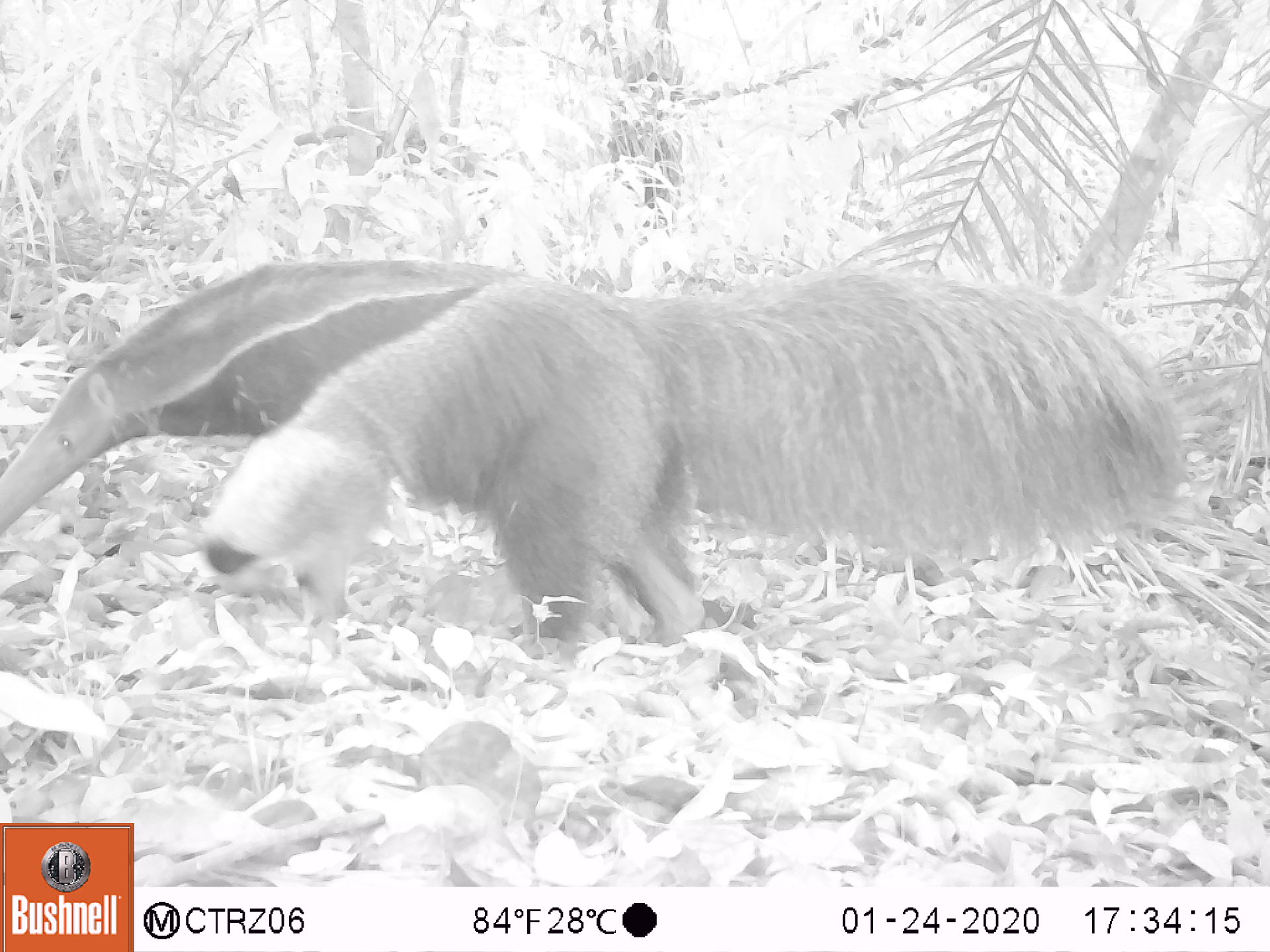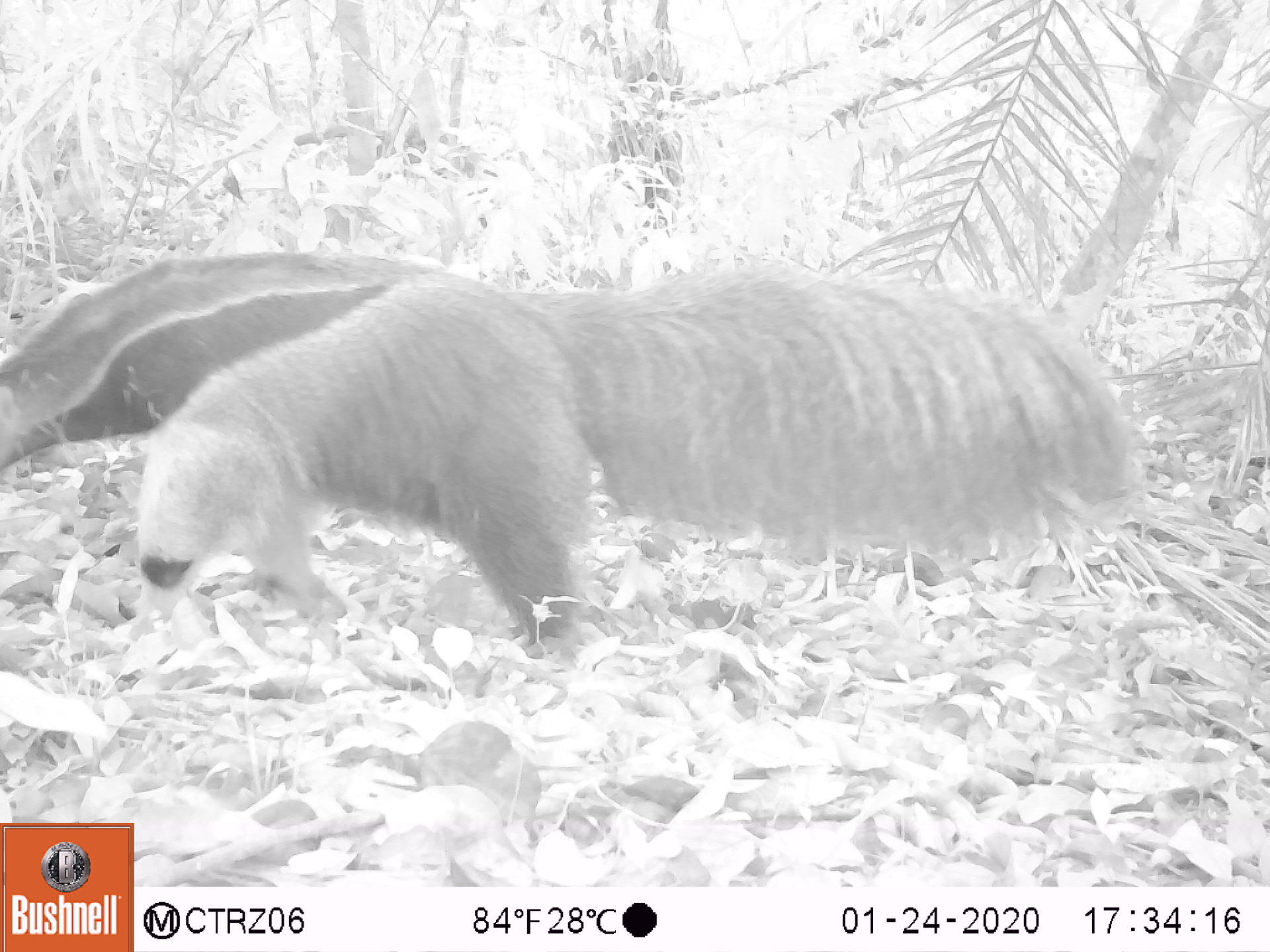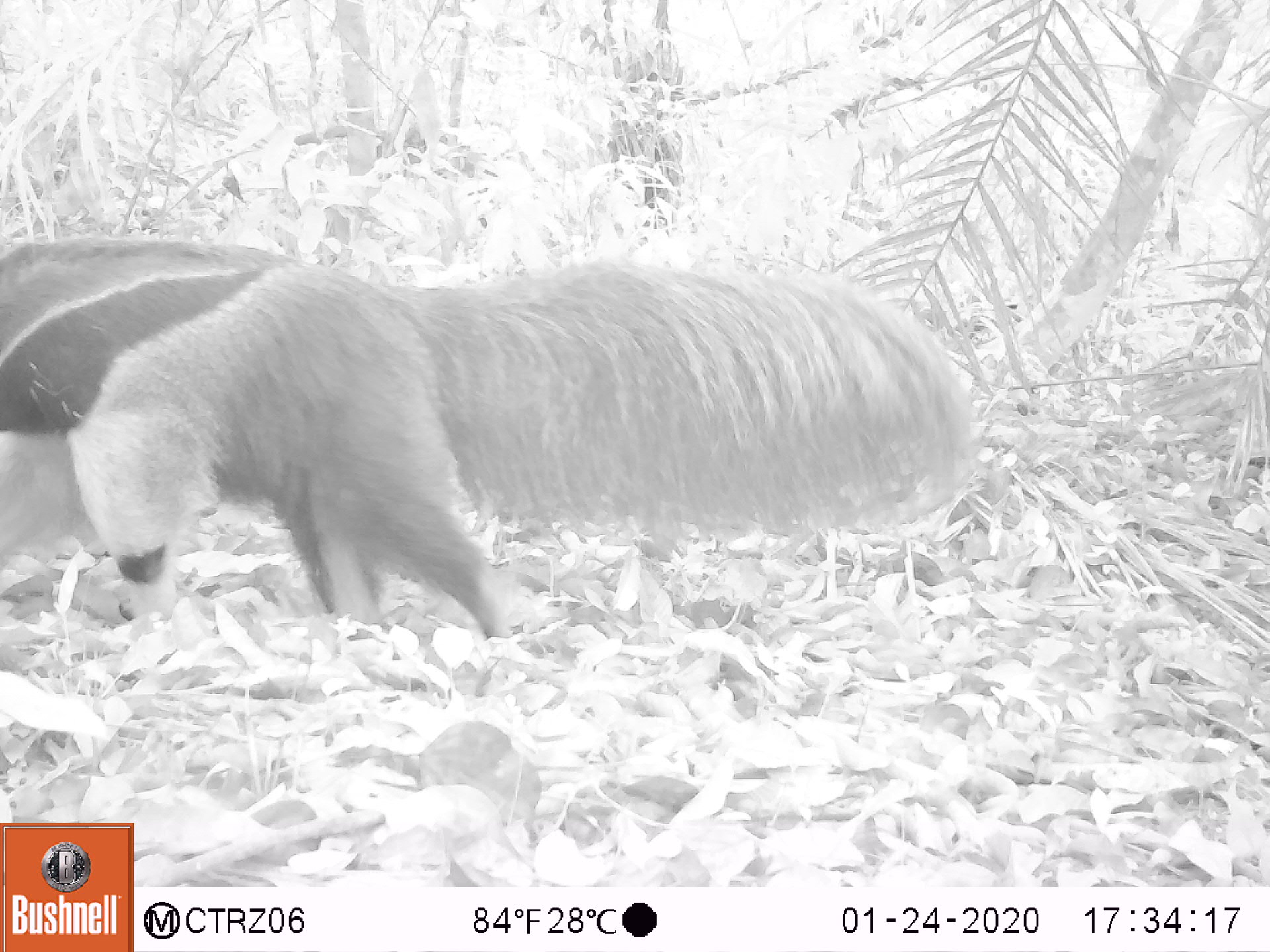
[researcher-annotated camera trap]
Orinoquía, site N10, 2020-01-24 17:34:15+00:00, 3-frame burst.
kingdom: Animalia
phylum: Chordata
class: Mammalia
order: Pilosa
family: Myrmecophagidae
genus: Myrmecophaga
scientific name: Myrmecophaga tridactyla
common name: giant anteater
Giant anteater (Myrmecophaga tridactyla).